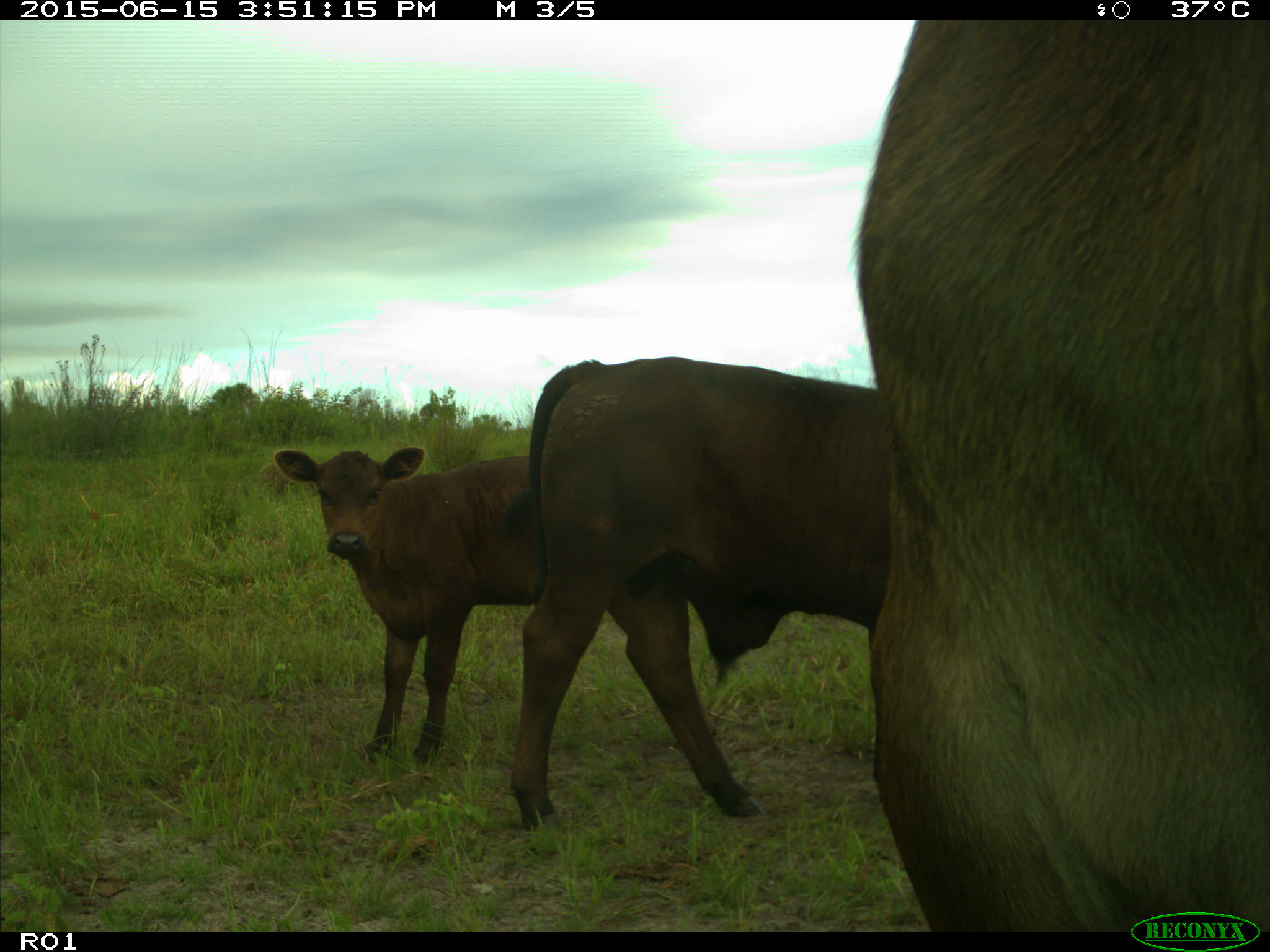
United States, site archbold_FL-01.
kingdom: Animalia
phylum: Chordata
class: Mammalia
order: Artiodactyla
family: Bovidae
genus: Bos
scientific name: Bos taurus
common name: domestic cow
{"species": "Bos taurus (domestic cow)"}